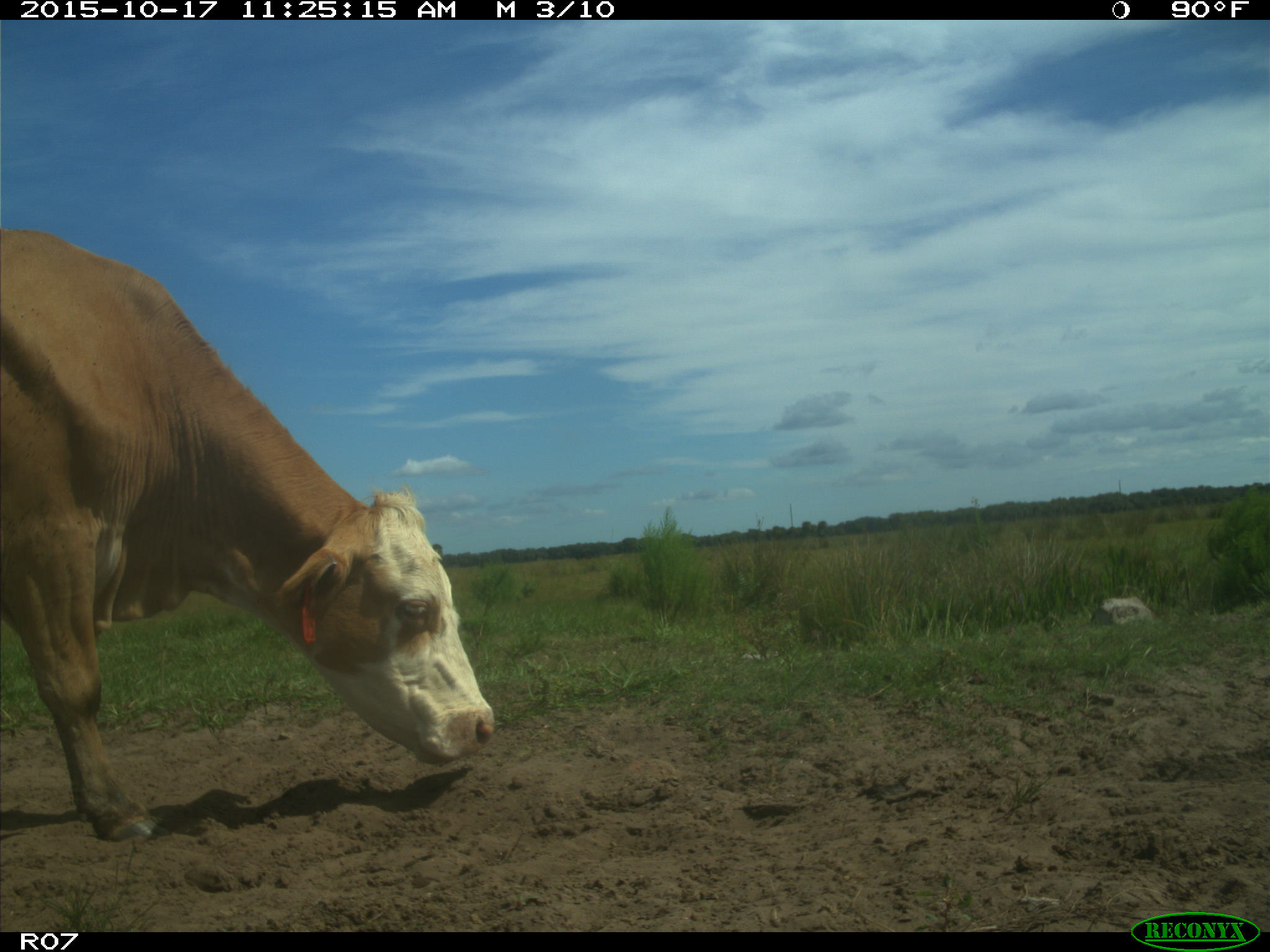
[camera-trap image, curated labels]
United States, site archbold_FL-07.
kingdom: Animalia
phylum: Chordata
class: Mammalia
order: Artiodactyla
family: Bovidae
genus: Bos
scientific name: Bos taurus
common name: domestic cow